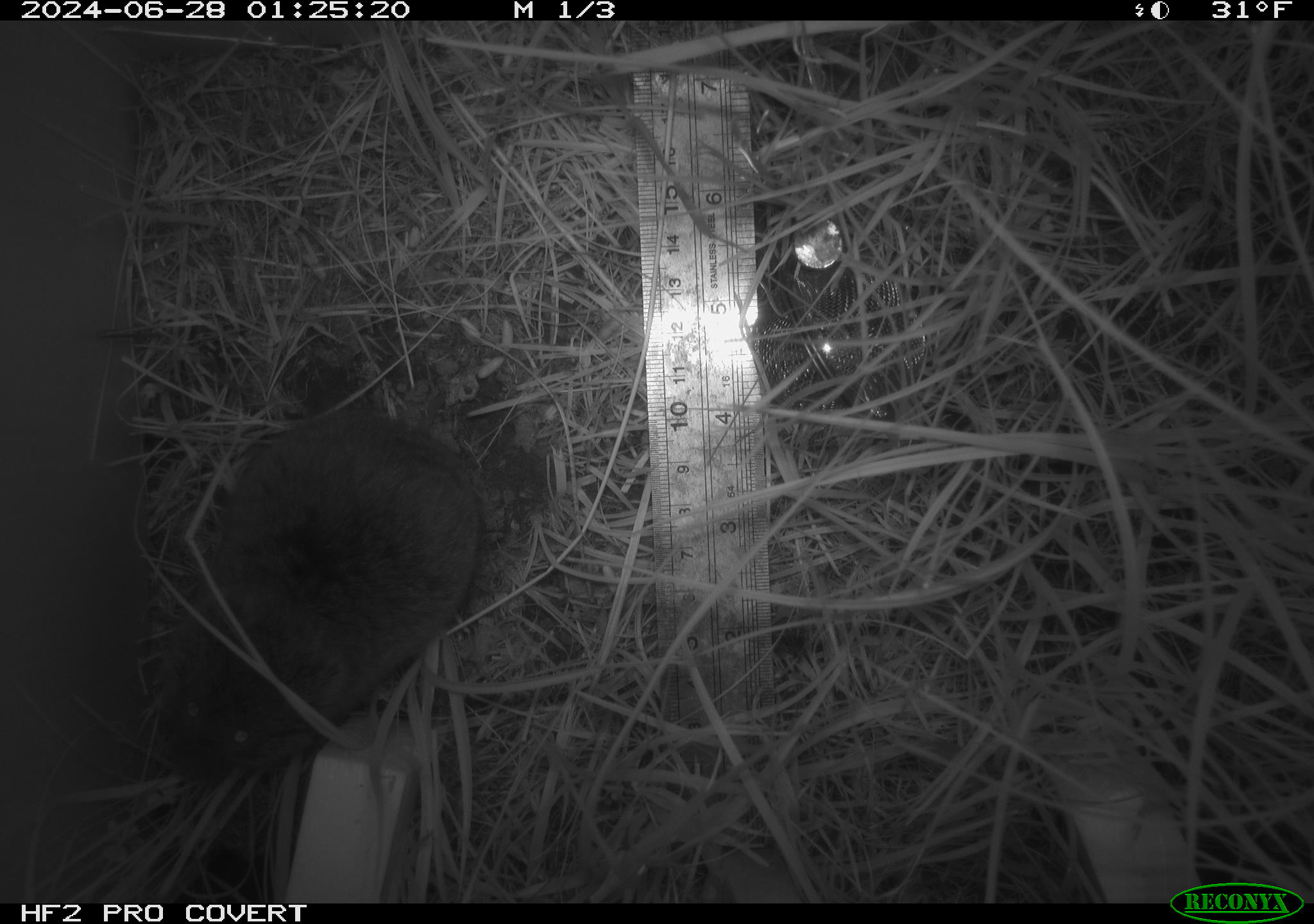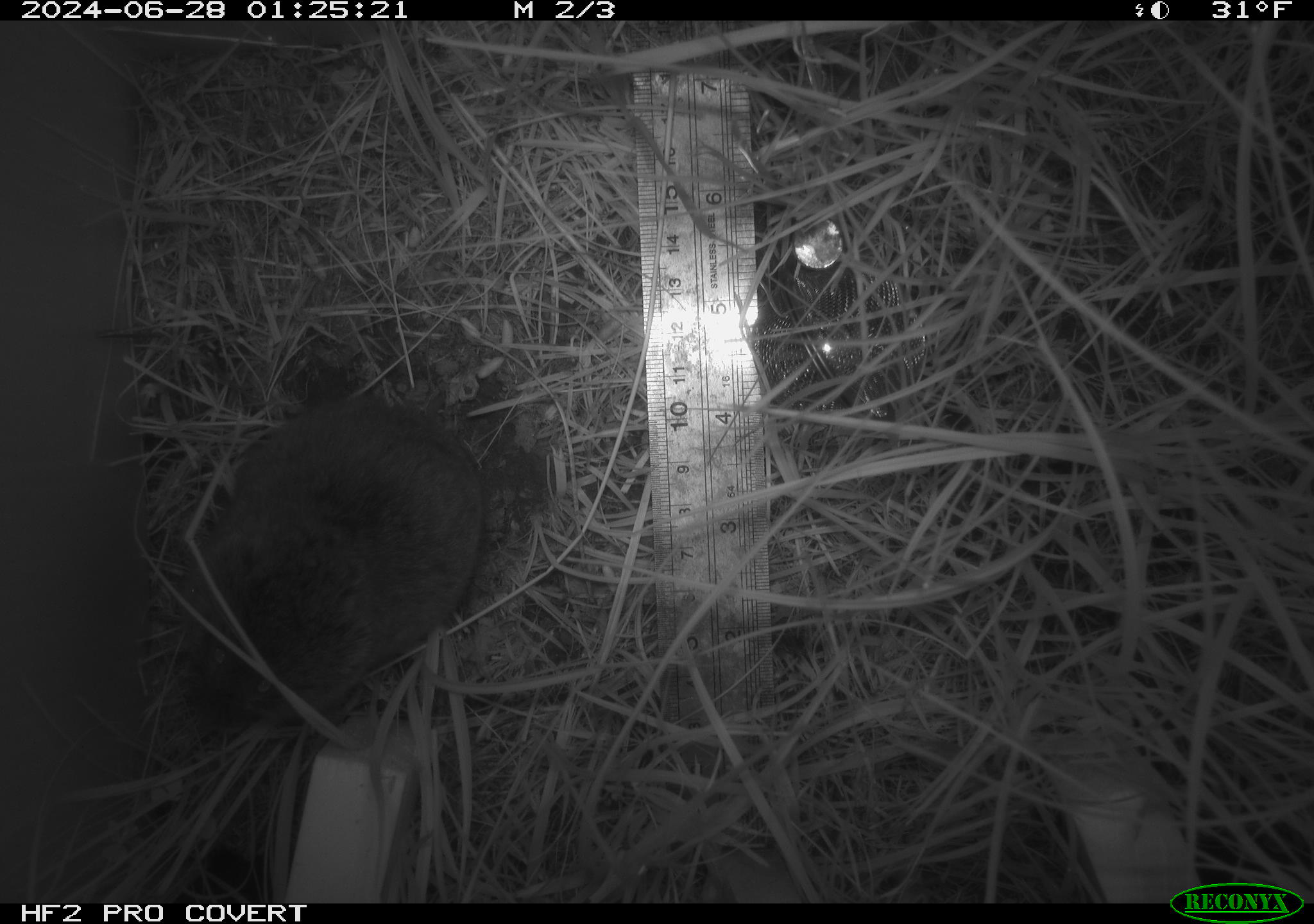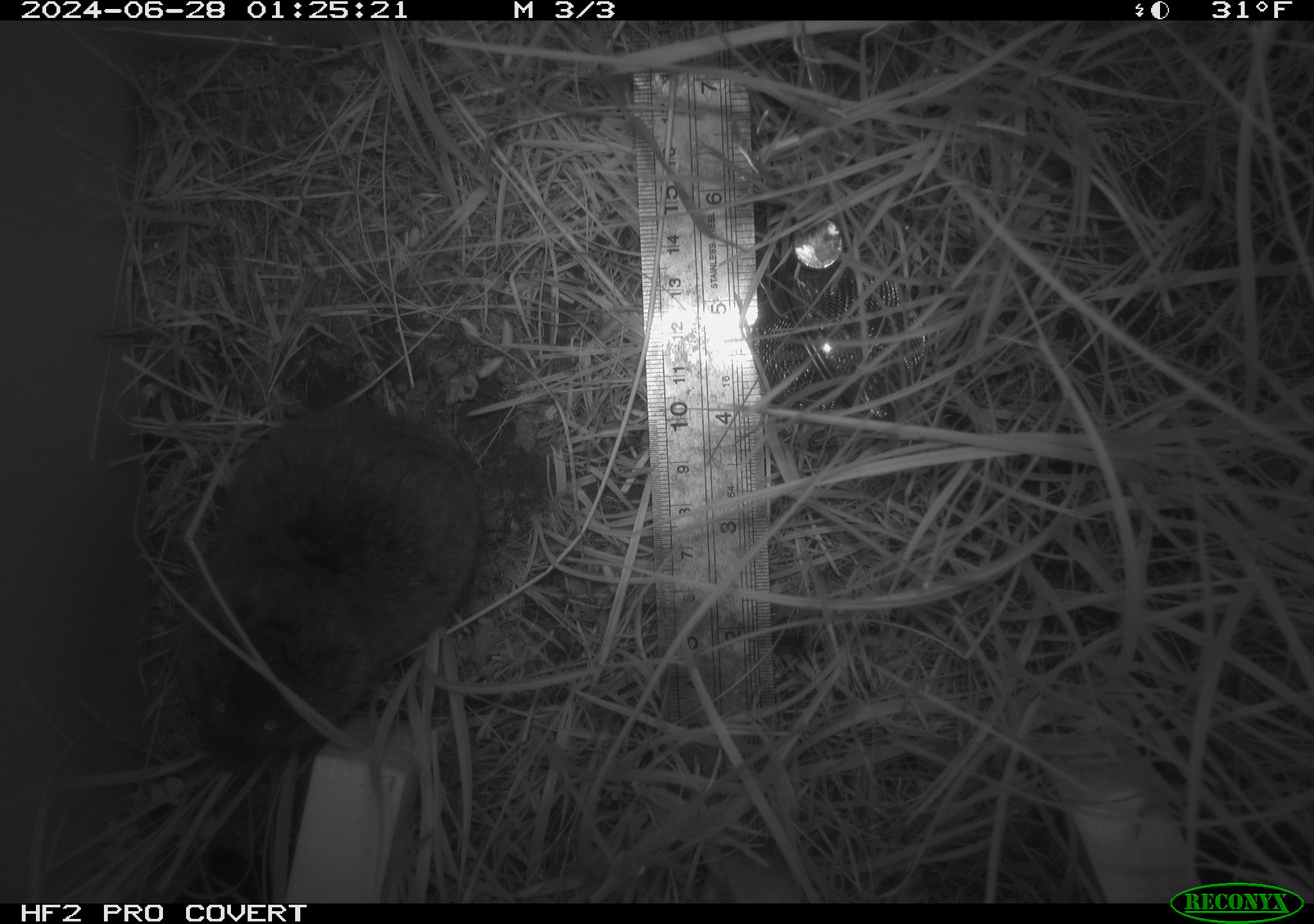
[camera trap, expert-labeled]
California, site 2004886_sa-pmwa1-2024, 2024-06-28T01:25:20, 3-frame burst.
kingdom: Animalia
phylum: Chordata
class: Mammalia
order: Rodentia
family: Cricetidae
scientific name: Arvicolinae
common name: voles, lemmings, and muskrats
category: arvicolinae subfamily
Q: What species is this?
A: Arvicolinae subfamily (voles, lemmings, and muskrats) (Arvicolinae).